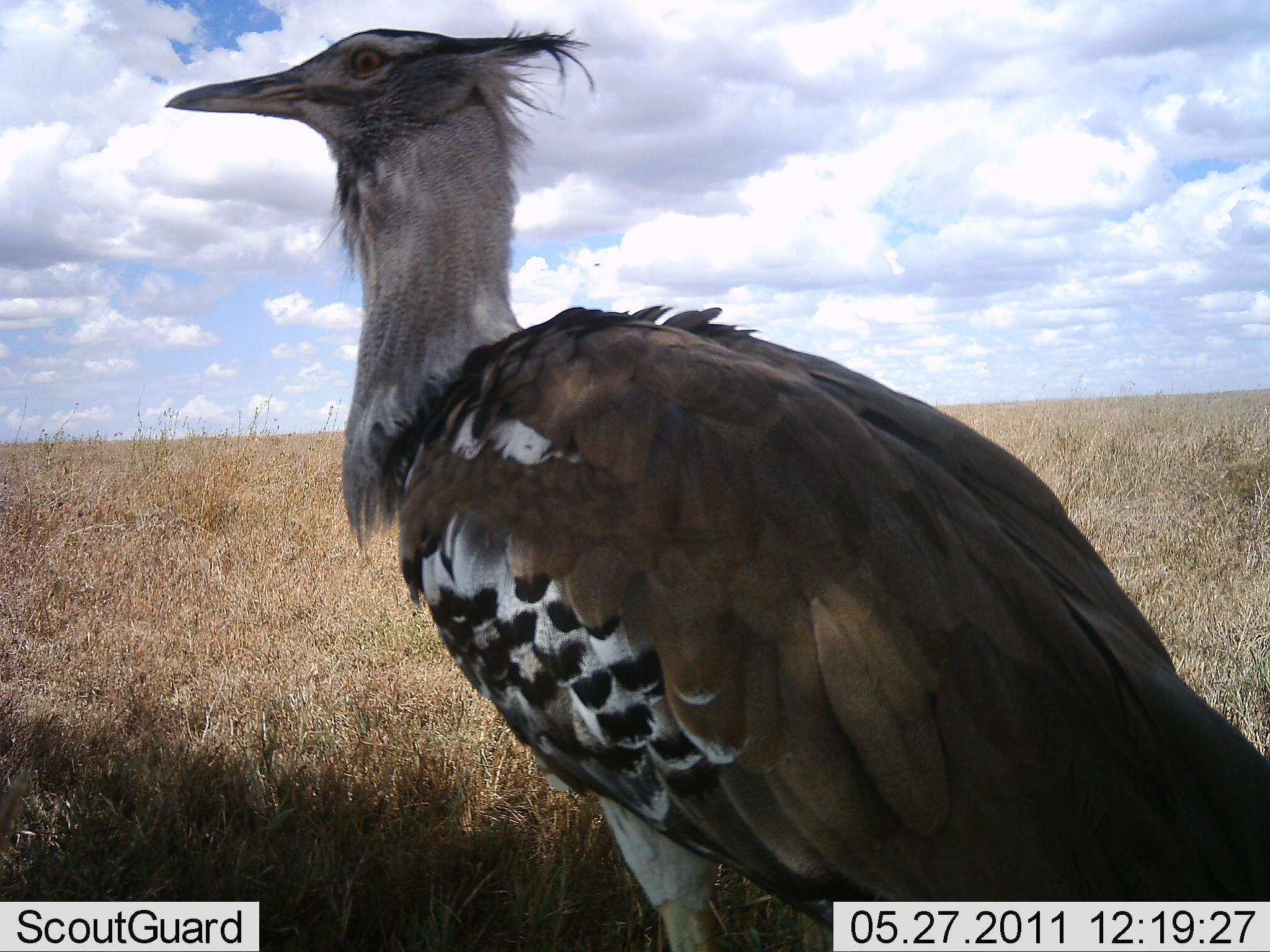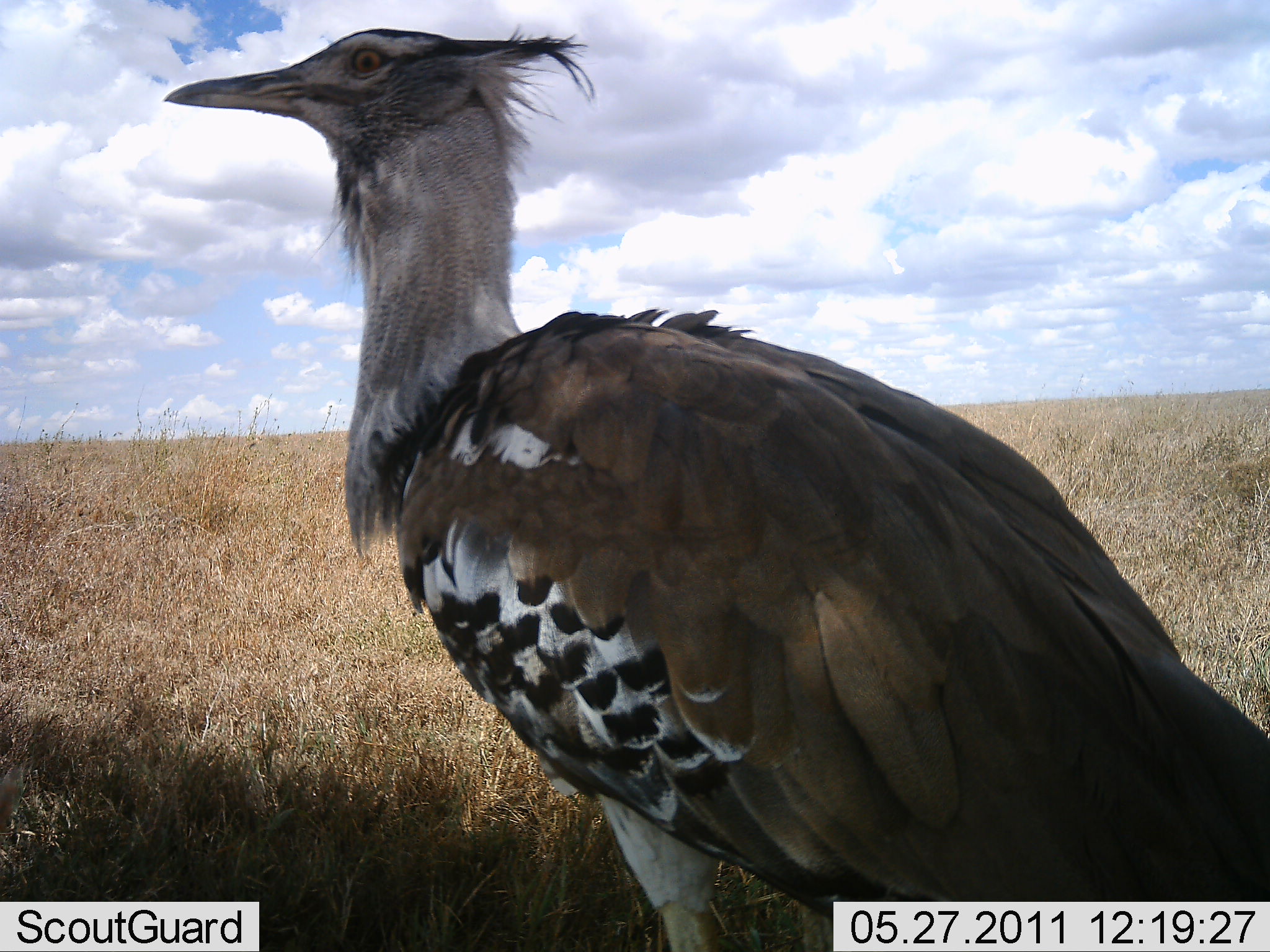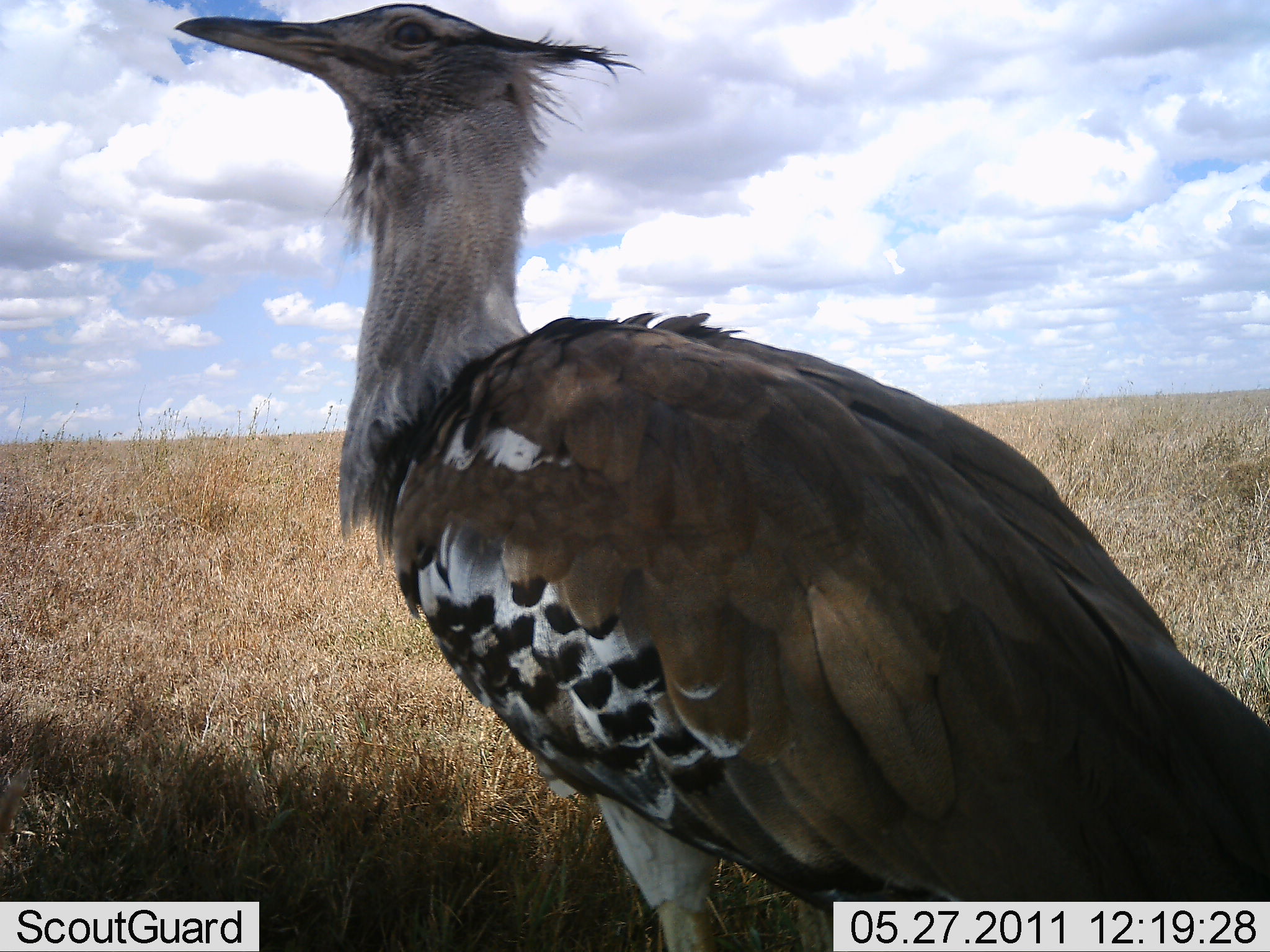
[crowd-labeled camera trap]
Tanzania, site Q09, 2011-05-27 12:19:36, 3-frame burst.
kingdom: Animalia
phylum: Chordata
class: Aves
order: Otidiformes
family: Otididae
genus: Ardeotis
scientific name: Ardeotis kori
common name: kori bustard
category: koribustard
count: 1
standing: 100%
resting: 7%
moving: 0%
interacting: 0%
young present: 0%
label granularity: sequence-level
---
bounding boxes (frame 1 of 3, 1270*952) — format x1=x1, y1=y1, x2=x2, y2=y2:
animal: x1=161, y1=22, x2=1269, y2=951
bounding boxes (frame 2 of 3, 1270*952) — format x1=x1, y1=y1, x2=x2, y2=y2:
animal: x1=161, y1=27, x2=1270, y2=952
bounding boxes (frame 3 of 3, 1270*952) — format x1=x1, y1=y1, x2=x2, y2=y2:
animal: x1=172, y1=2, x2=1269, y2=951